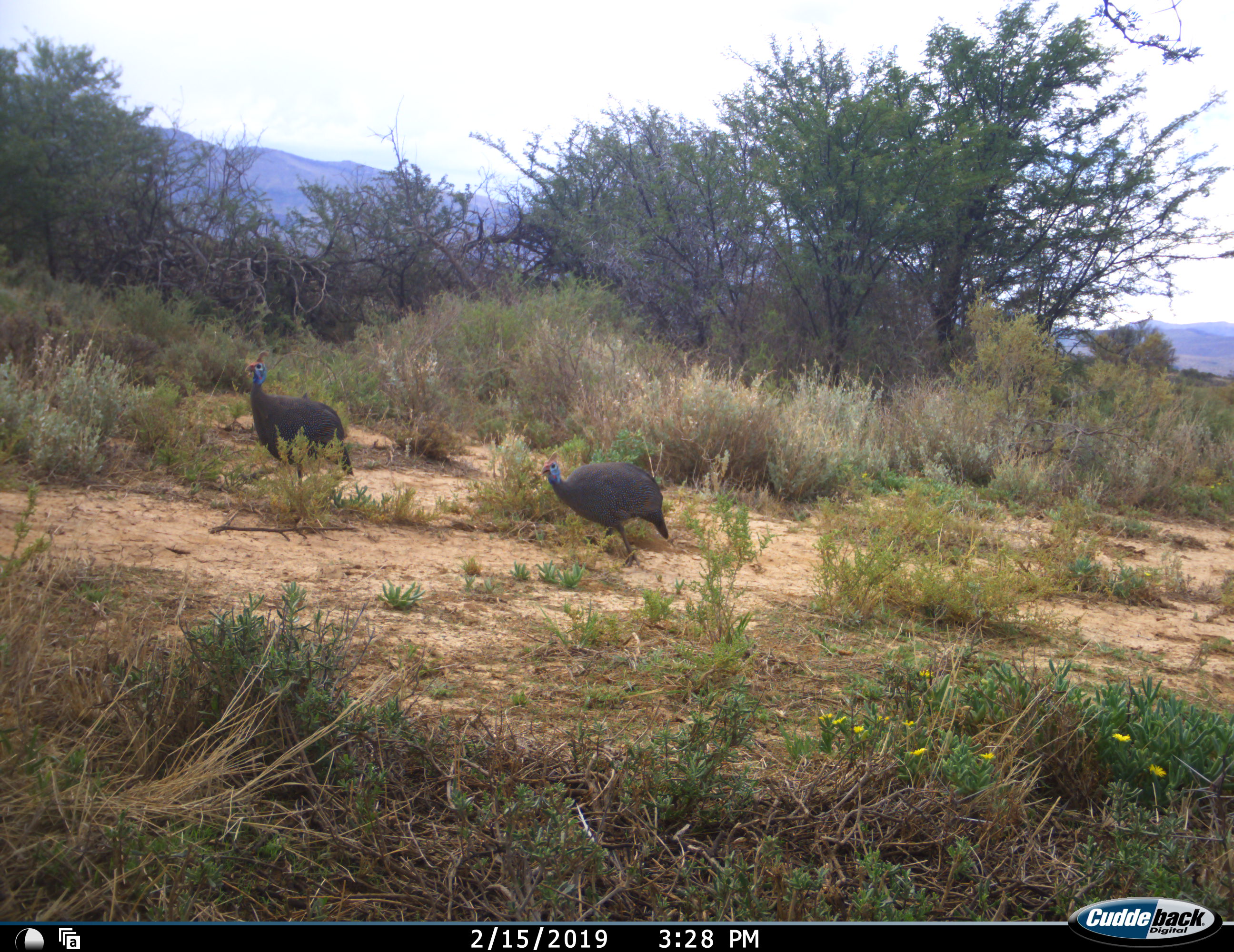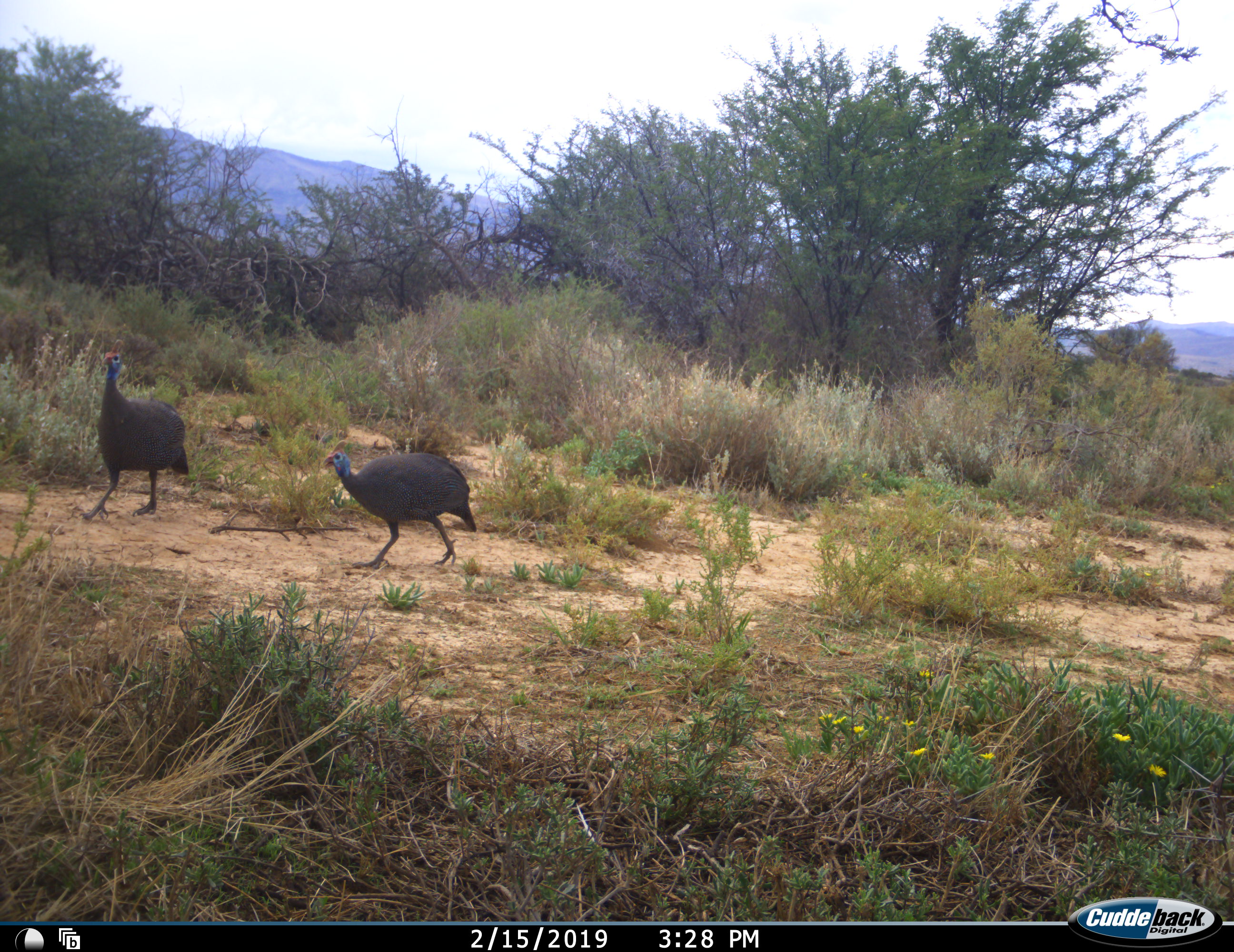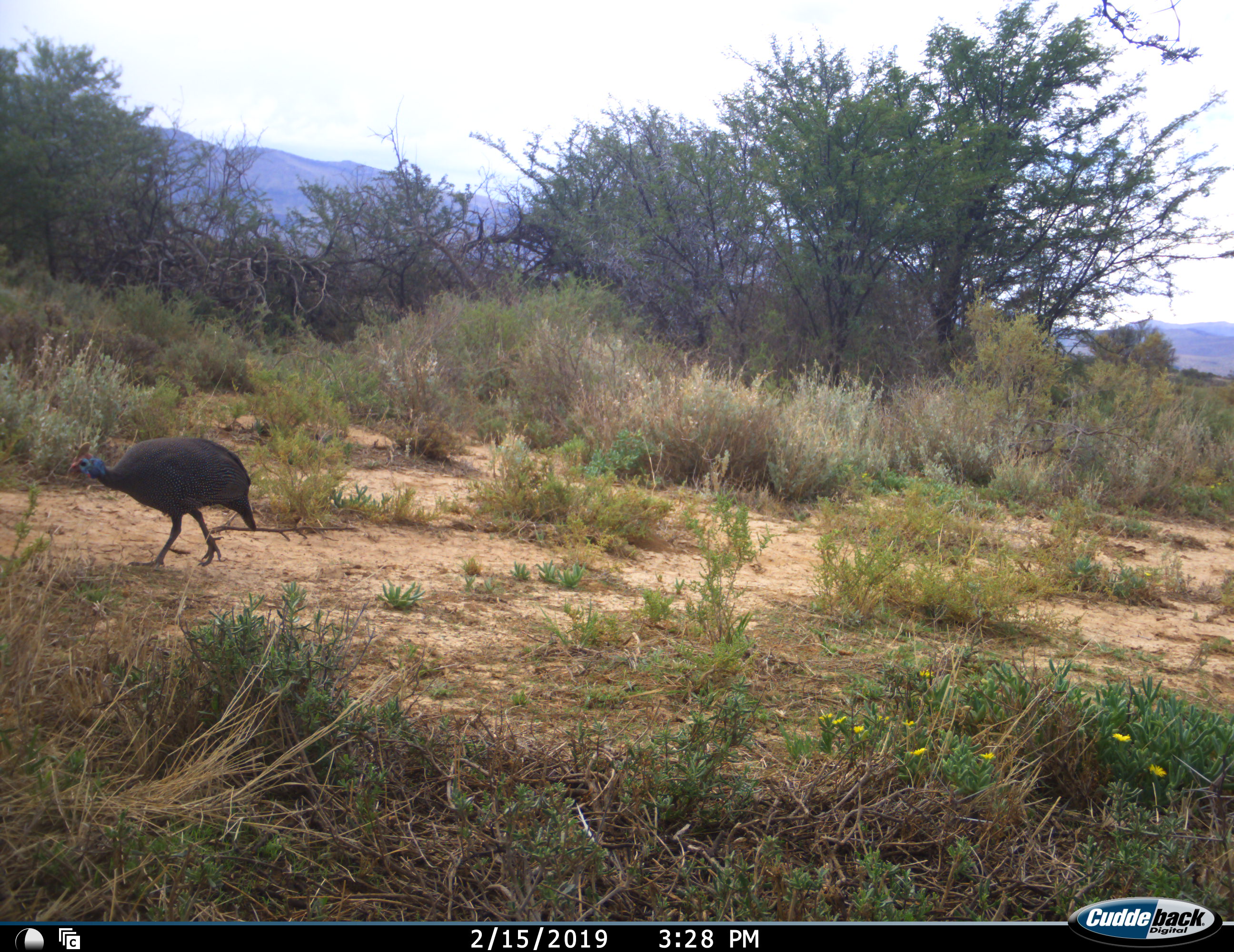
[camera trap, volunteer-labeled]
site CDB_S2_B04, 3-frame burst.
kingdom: Animalia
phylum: Chordata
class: Aves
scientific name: Aves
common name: bird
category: birdother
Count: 2.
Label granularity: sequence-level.